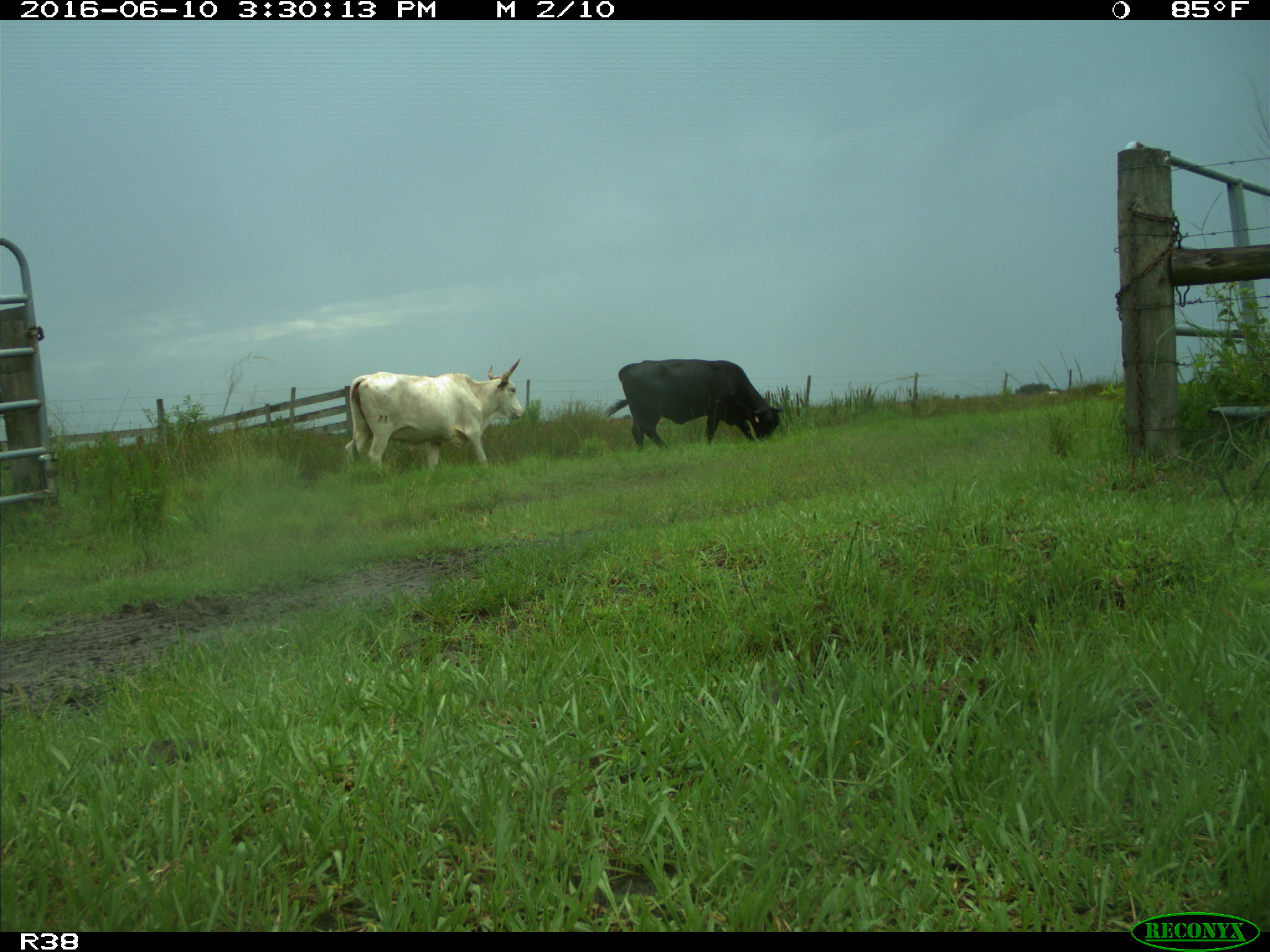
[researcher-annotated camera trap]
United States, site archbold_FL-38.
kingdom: Animalia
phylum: Chordata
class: Mammalia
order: Artiodactyla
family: Bovidae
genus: Bos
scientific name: Bos taurus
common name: domestic cow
Bos taurus (domestic cow).